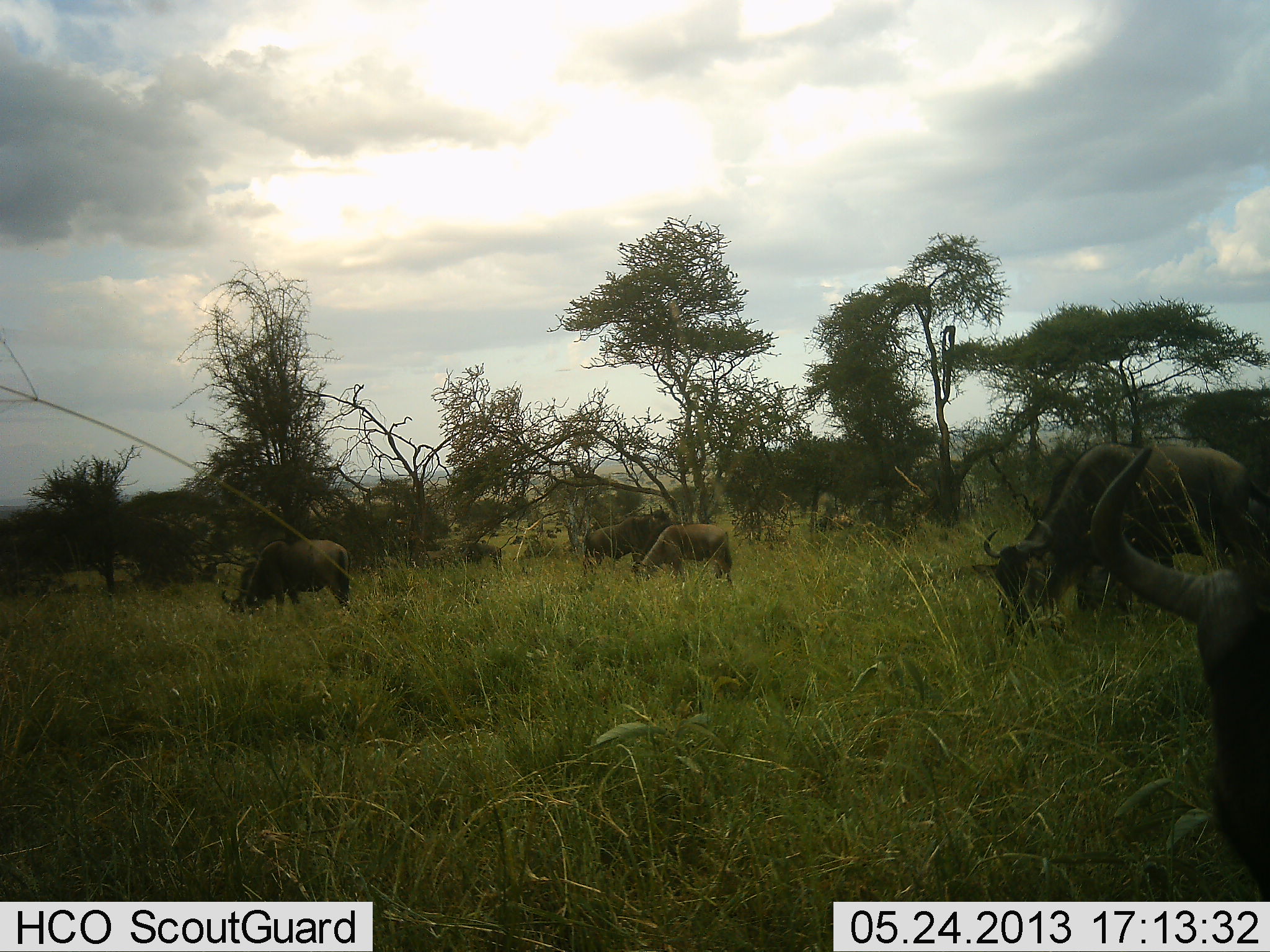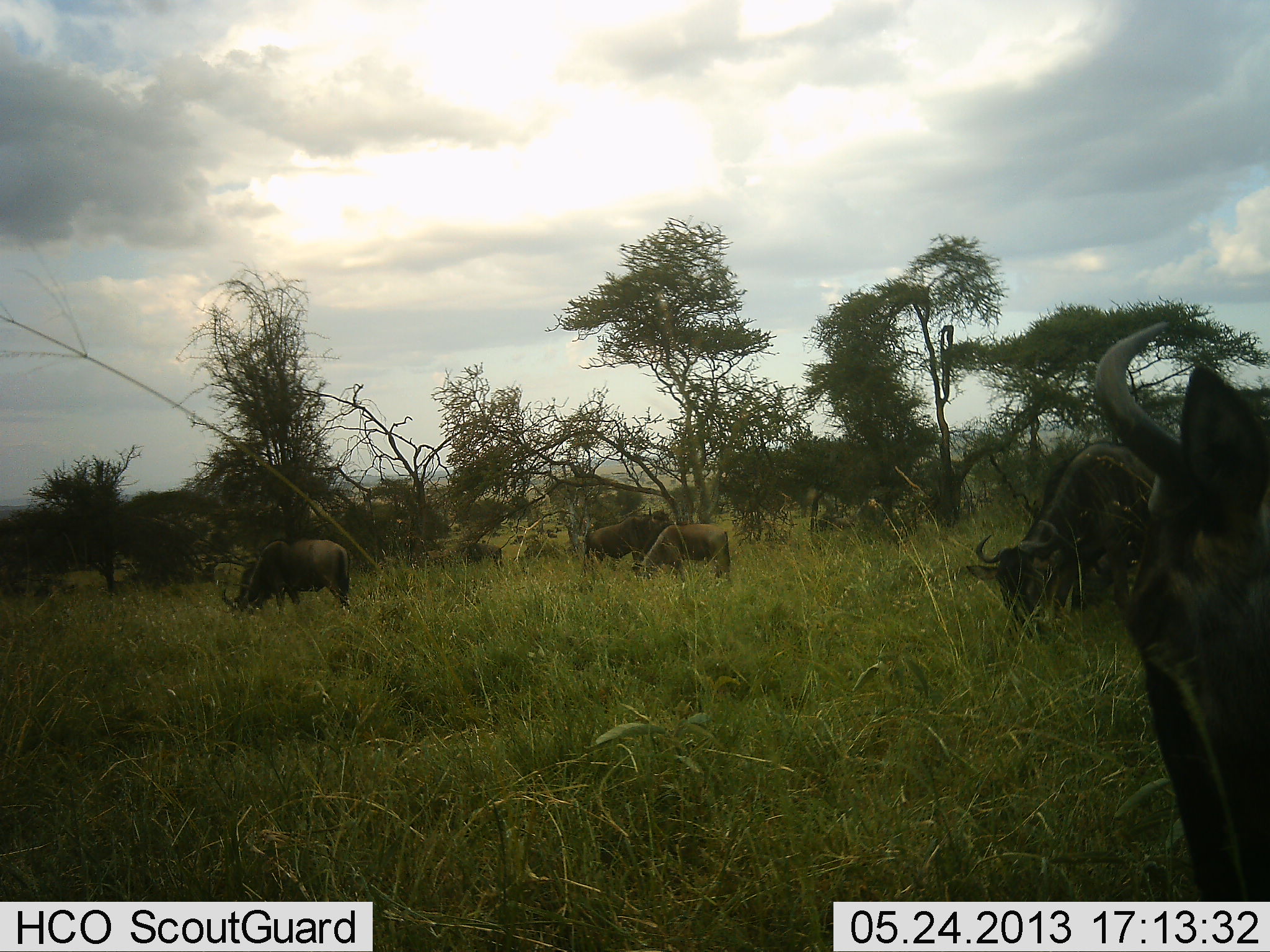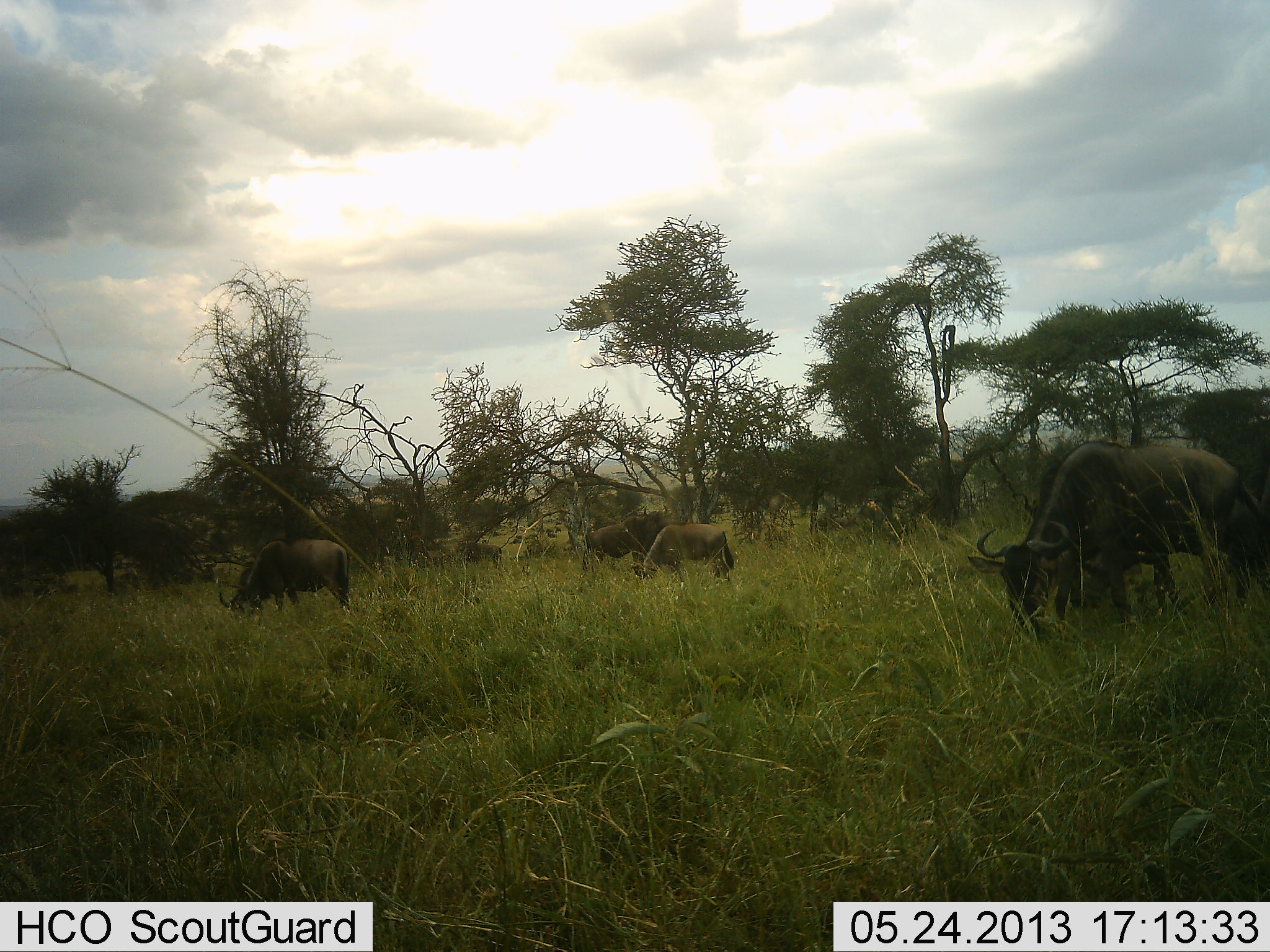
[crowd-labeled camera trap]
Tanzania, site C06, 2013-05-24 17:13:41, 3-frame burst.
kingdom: Animalia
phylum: Chordata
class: Mammalia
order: Artiodactyla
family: Bovidae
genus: Connochaetes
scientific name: Connochaetes taurinus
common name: blue wildebeest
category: wildebeest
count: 5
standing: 20%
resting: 0%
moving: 20%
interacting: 4%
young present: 8%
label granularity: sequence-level